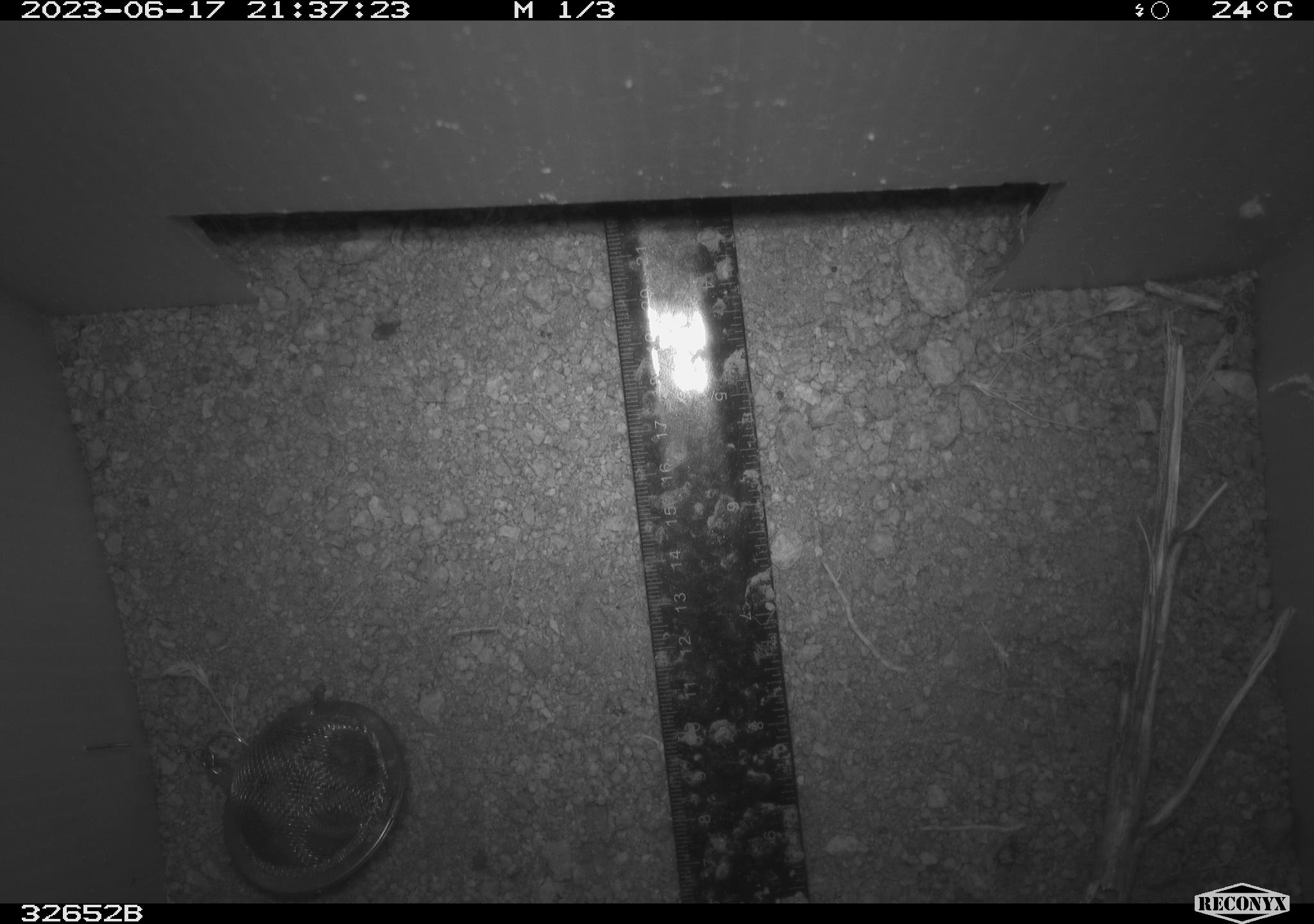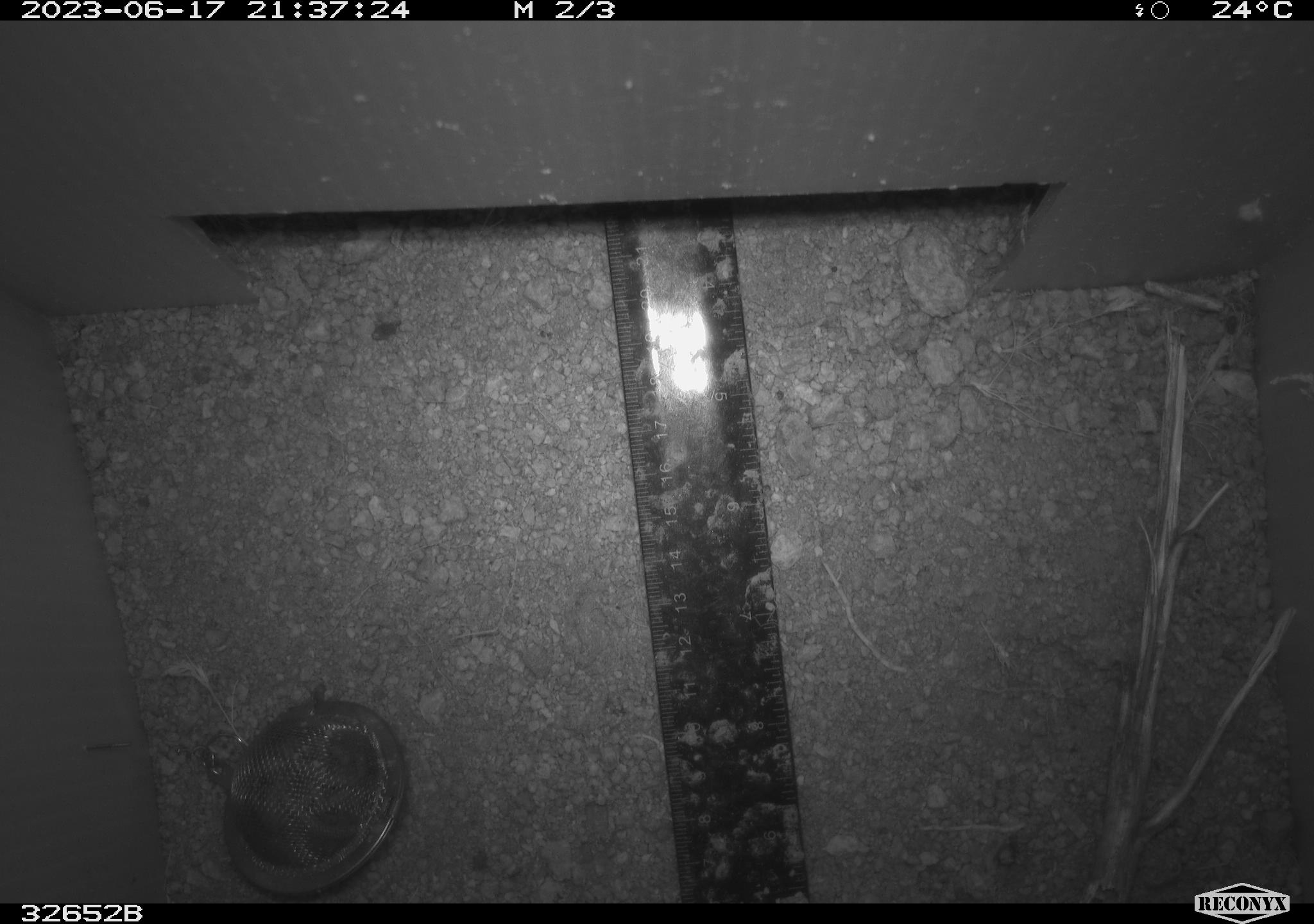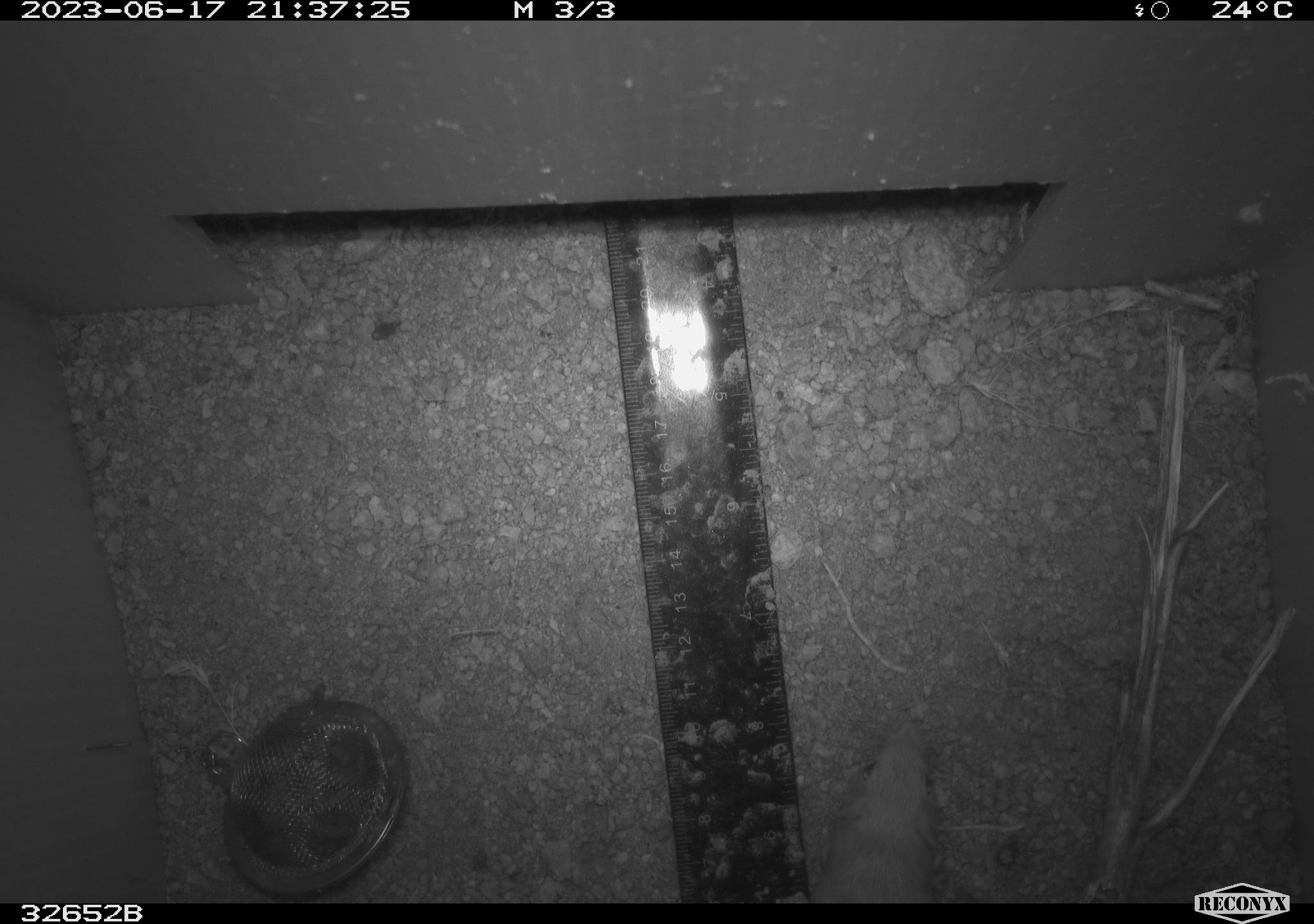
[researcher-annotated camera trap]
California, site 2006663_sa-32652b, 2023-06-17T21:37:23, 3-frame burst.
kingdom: Animalia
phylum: Chordata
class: Mammalia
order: Rodentia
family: Heteromyidae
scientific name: Heteromyidae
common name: kangaroo rats and pocket mice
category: heteromyidae family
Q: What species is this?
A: Heteromyidae family (kangaroo rats and pocket mice) (Heteromyidae).